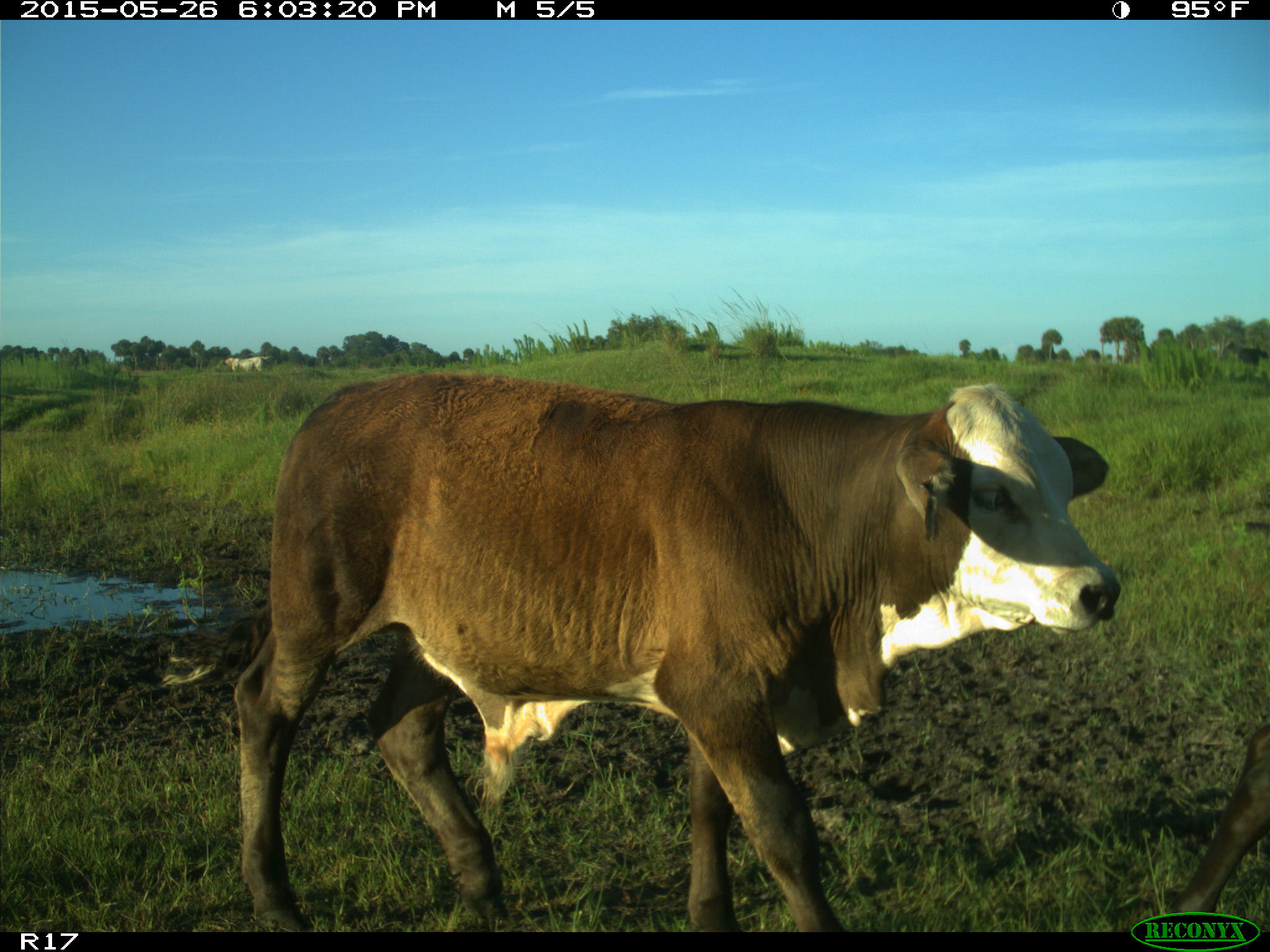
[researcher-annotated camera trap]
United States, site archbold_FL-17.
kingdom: Animalia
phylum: Chordata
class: Mammalia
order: Artiodactyla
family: Bovidae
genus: Bos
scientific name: Bos taurus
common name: domestic cow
Bos taurus (domestic cow).